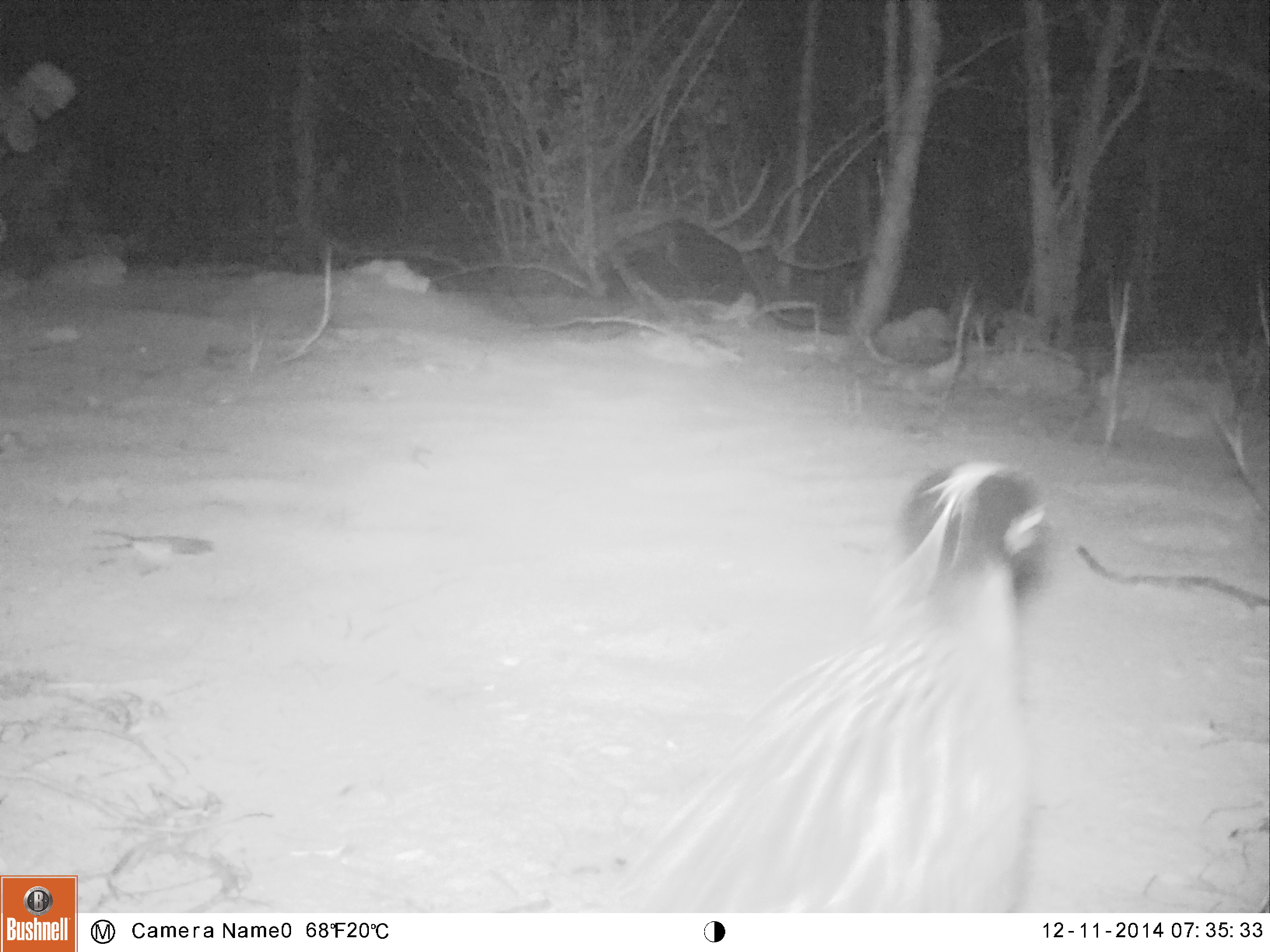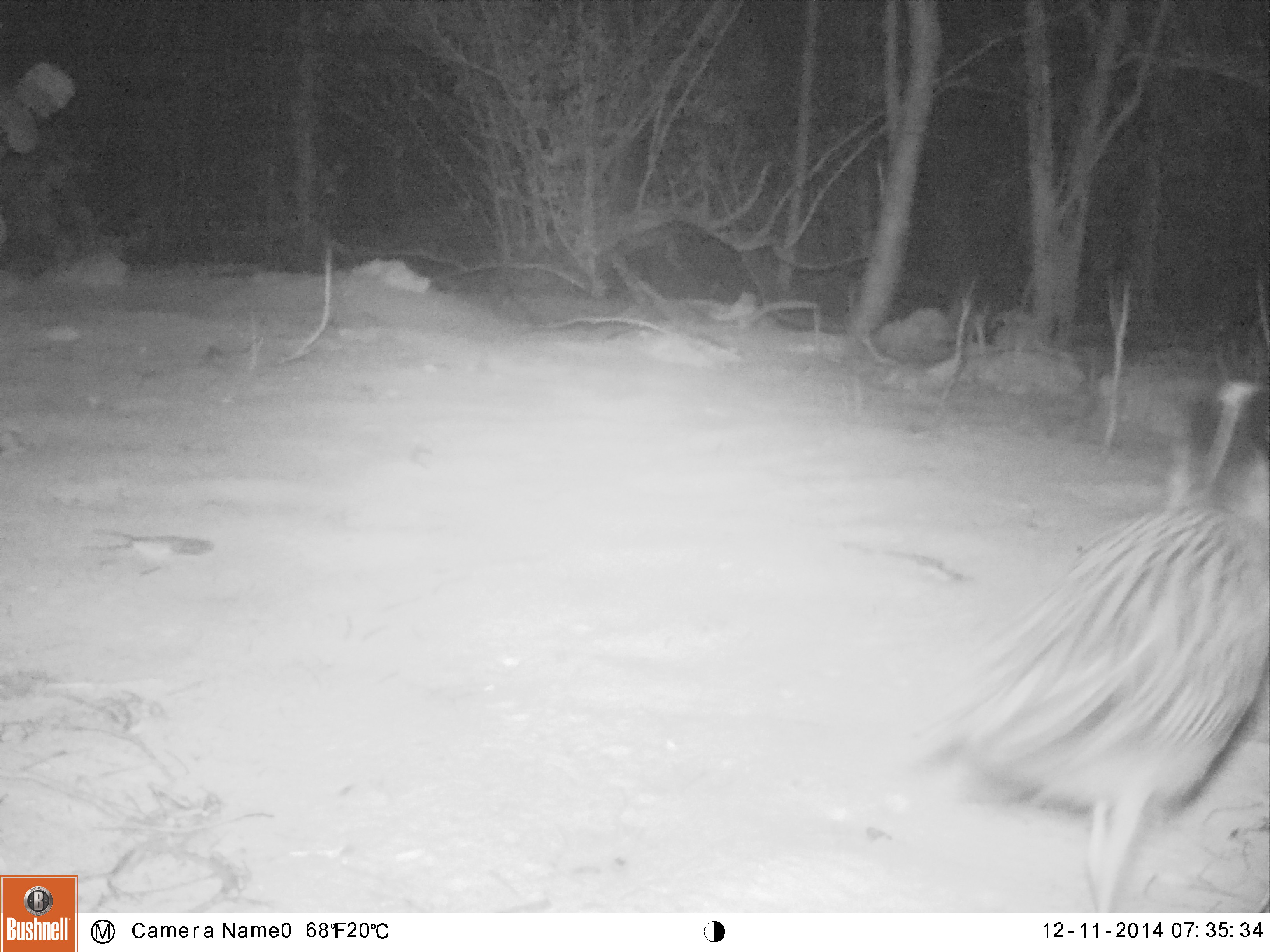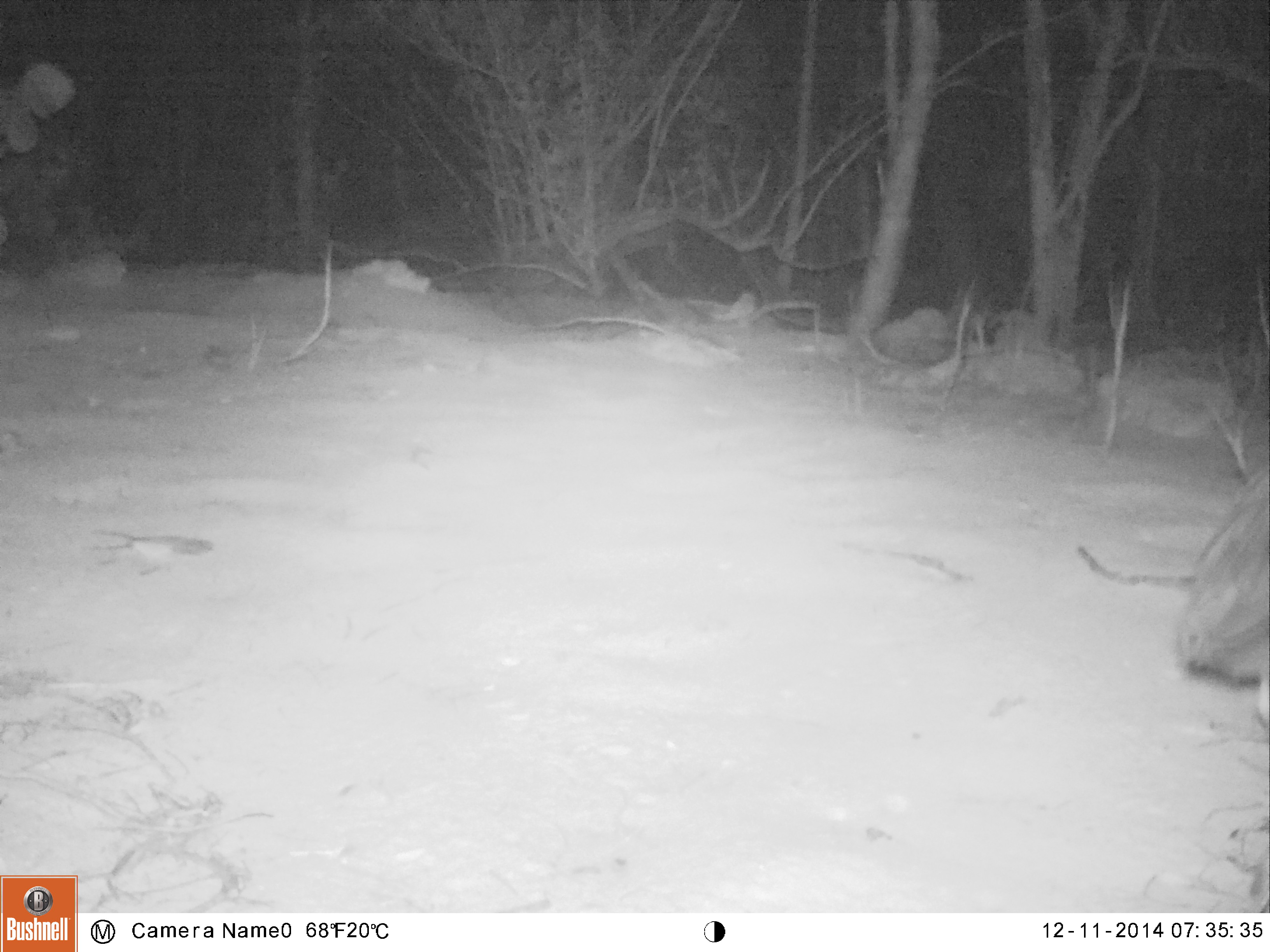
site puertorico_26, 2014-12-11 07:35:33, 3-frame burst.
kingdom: Animalia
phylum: Chordata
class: Aves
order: Pelecaniformes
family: Ardeidae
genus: Nyctanassa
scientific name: Nyctanassa violacea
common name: yellow-crowned night heron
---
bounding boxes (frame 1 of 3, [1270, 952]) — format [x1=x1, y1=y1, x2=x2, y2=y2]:
yellow-crowned night heron: [x1=603, y1=457, x2=1066, y2=913]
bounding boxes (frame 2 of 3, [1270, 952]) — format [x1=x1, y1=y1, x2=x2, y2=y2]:
yellow-crowned night heron: [x1=903, y1=387, x2=1269, y2=915]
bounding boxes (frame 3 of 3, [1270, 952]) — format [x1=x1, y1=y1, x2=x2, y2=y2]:
yellow-crowned night heron: [x1=1175, y1=442, x2=1269, y2=815]